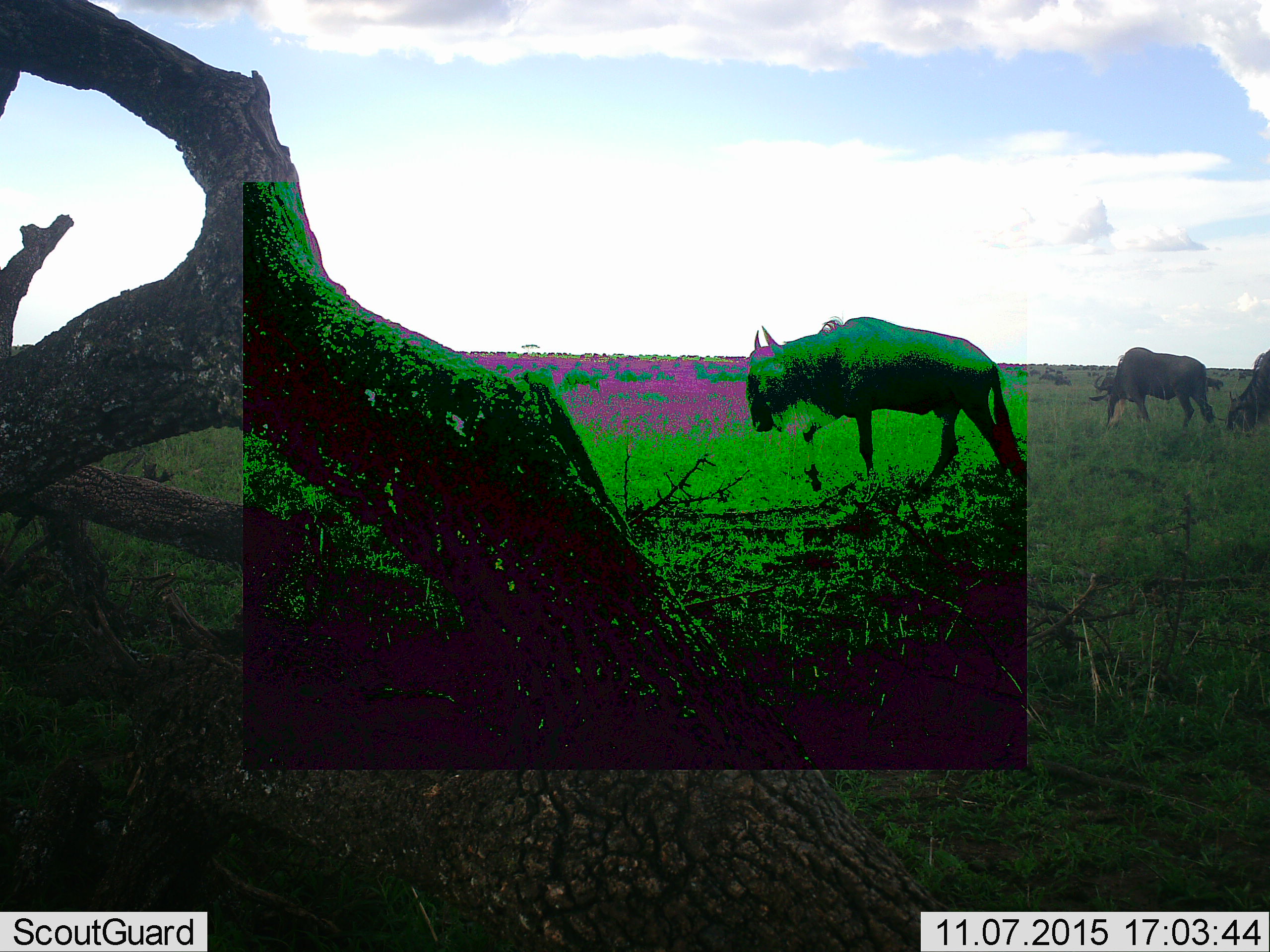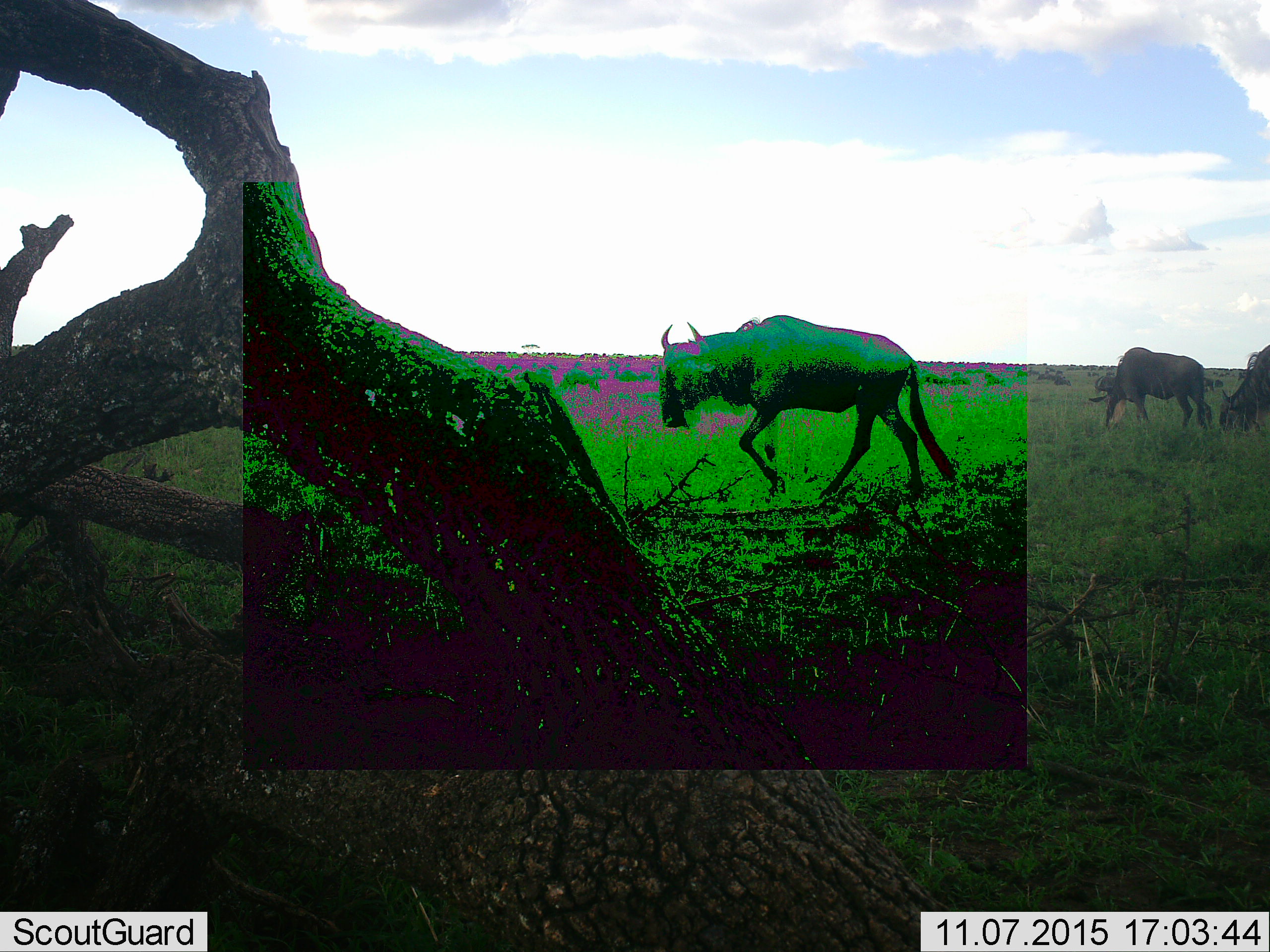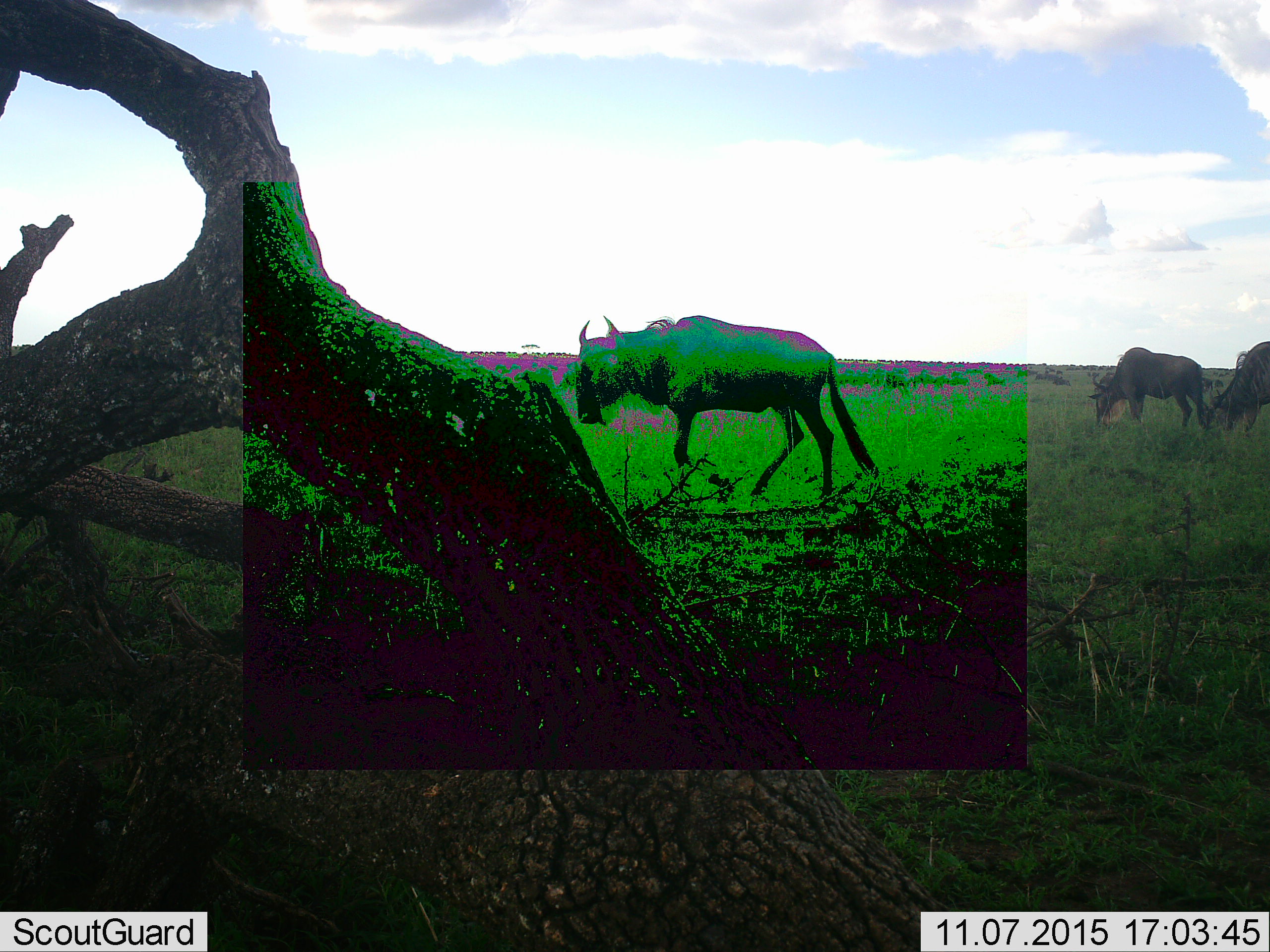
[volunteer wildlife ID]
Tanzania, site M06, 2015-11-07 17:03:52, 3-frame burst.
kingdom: Animalia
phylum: Chordata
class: Mammalia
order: Artiodactyla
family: Bovidae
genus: Connochaetes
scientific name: Connochaetes taurinus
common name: blue wildebeest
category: wildebeest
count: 10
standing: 56%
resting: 0%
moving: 89%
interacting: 0%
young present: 0%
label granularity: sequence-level